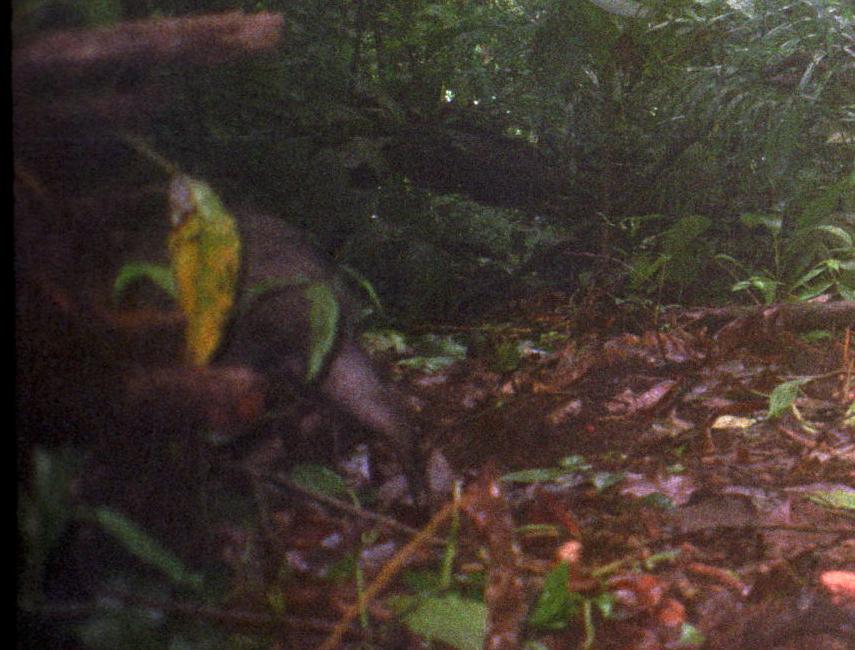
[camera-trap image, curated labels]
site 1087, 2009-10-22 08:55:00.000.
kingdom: Animalia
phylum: Chordata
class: Mammalia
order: Artiodactyla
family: Tayassuidae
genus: Pecari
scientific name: Pecari tajacu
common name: collared peccary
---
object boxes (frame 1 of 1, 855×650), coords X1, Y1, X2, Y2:
pecari tajacu: 0, 189, 431, 522